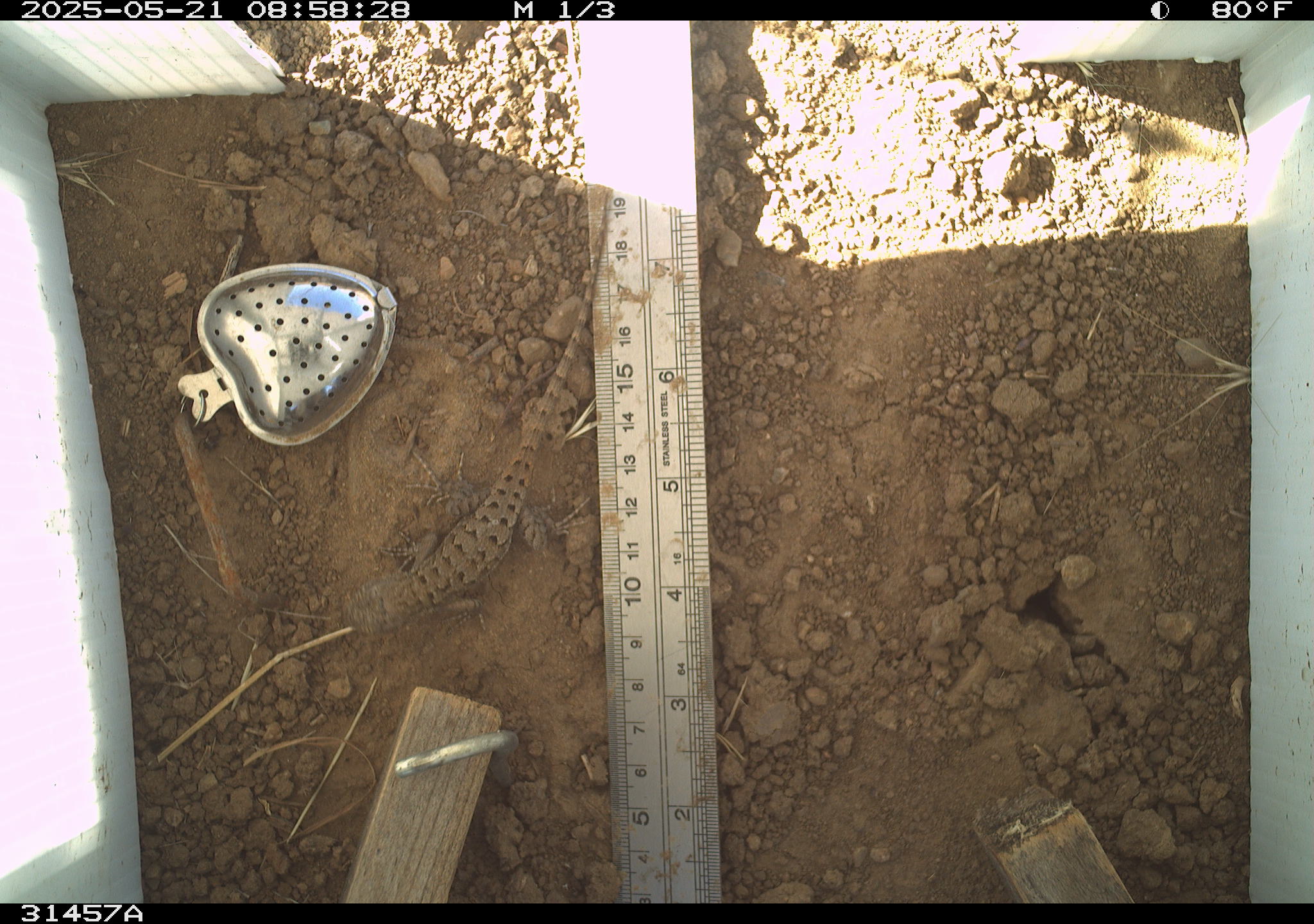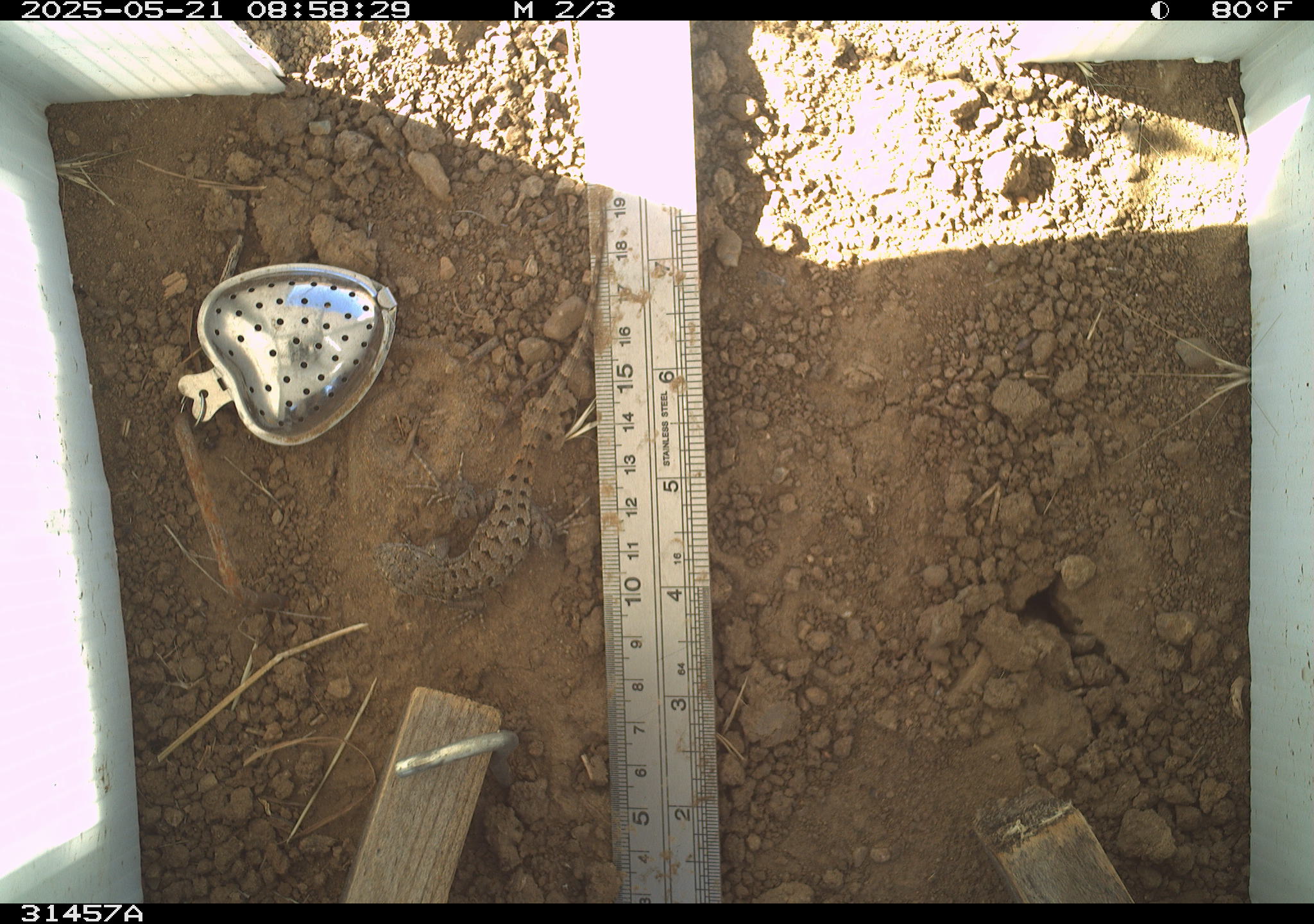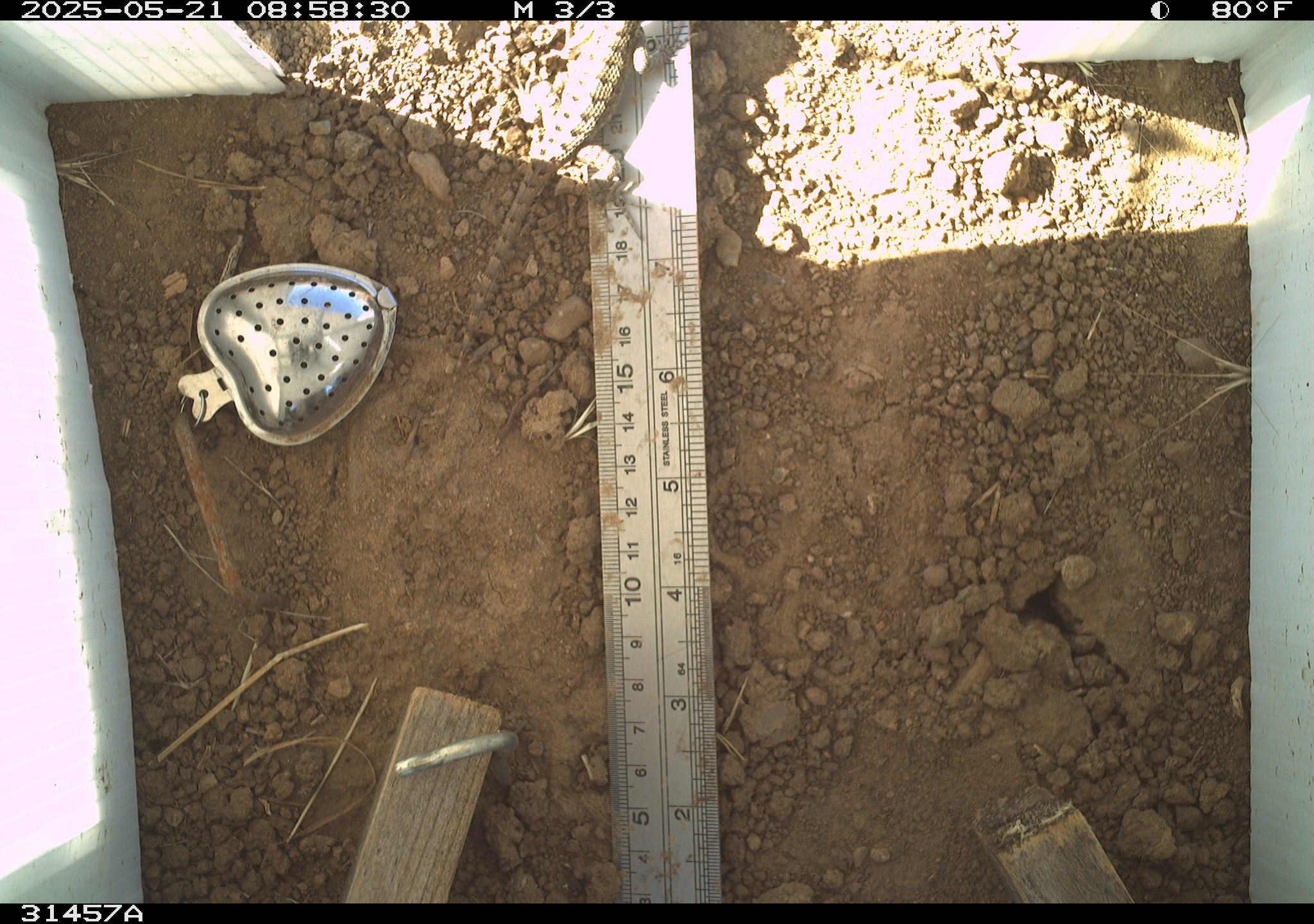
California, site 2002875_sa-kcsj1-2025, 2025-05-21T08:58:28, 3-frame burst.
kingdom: Animalia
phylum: Chordata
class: Reptilia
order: Squamata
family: Phrynosomatidae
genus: Sceloporus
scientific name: Sceloporus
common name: spiny lizards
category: sceloporus species